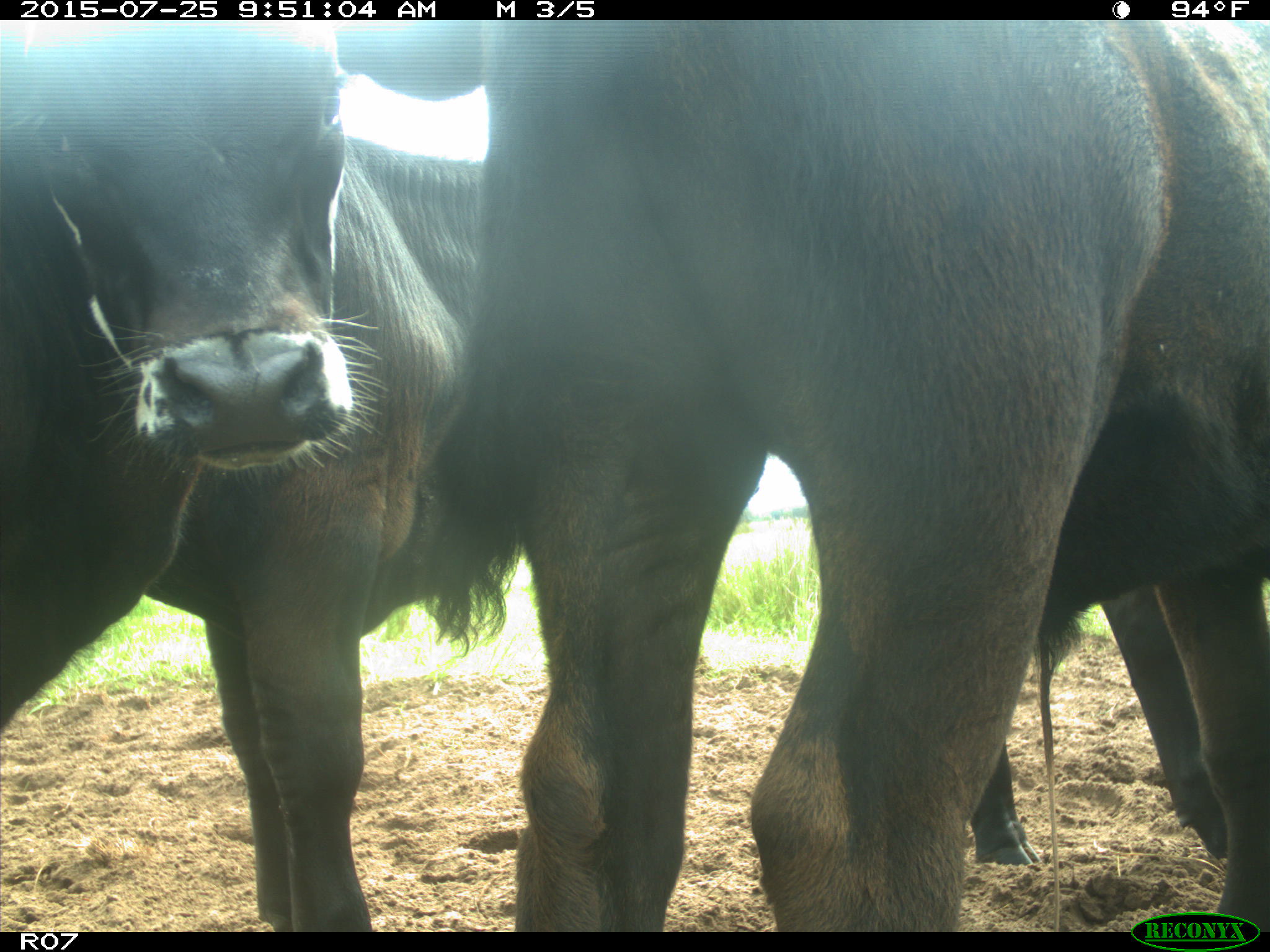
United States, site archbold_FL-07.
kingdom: Animalia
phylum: Chordata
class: Mammalia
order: Artiodactyla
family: Bovidae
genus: Bos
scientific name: Bos taurus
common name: domestic cow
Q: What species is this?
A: Bos taurus (domestic cow).